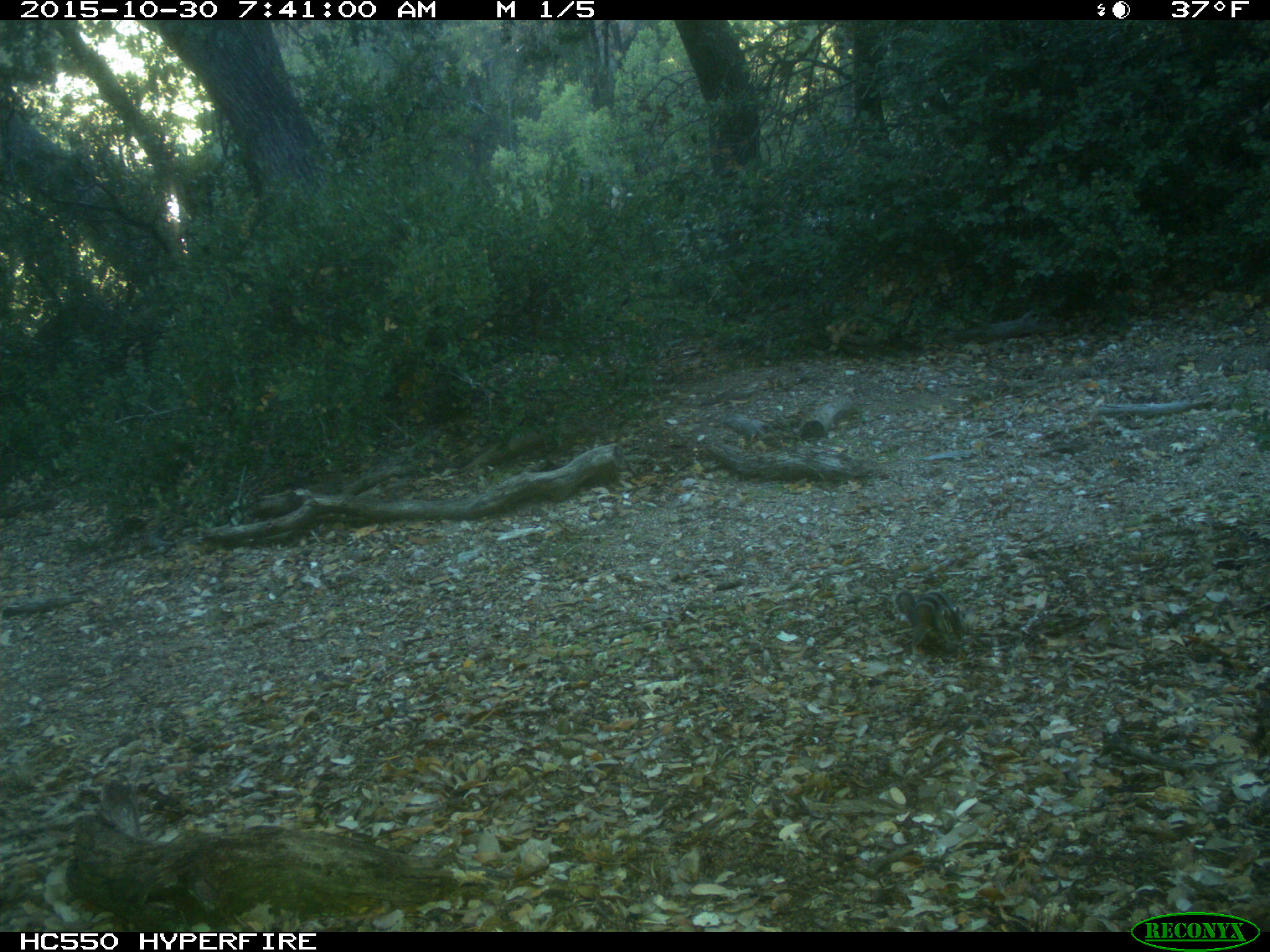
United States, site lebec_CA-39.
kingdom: Animalia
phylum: Chordata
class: Mammalia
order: Rodentia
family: Sciuridae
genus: Tamias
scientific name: Tamias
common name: chipmunk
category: unidentified chipmunk